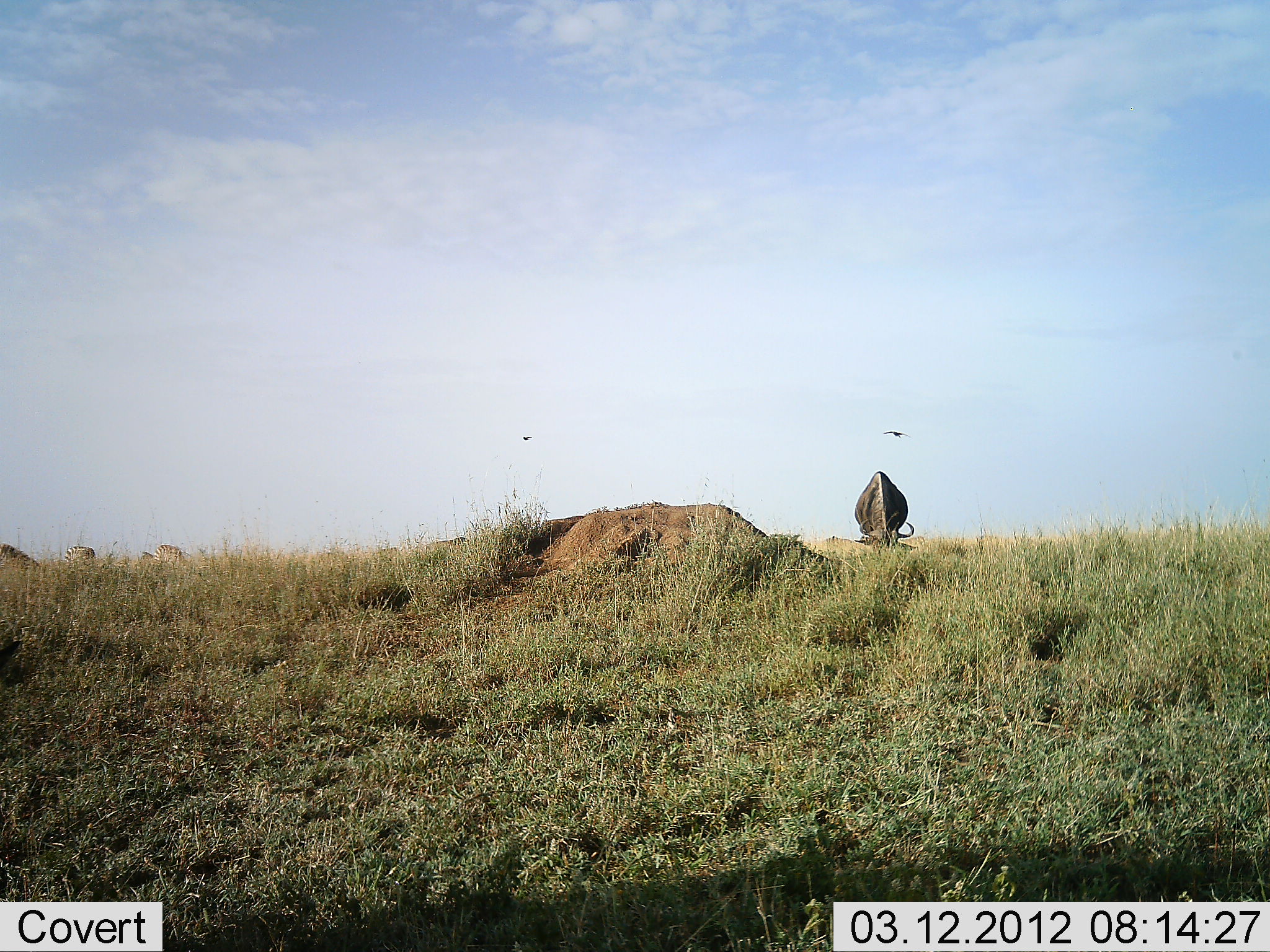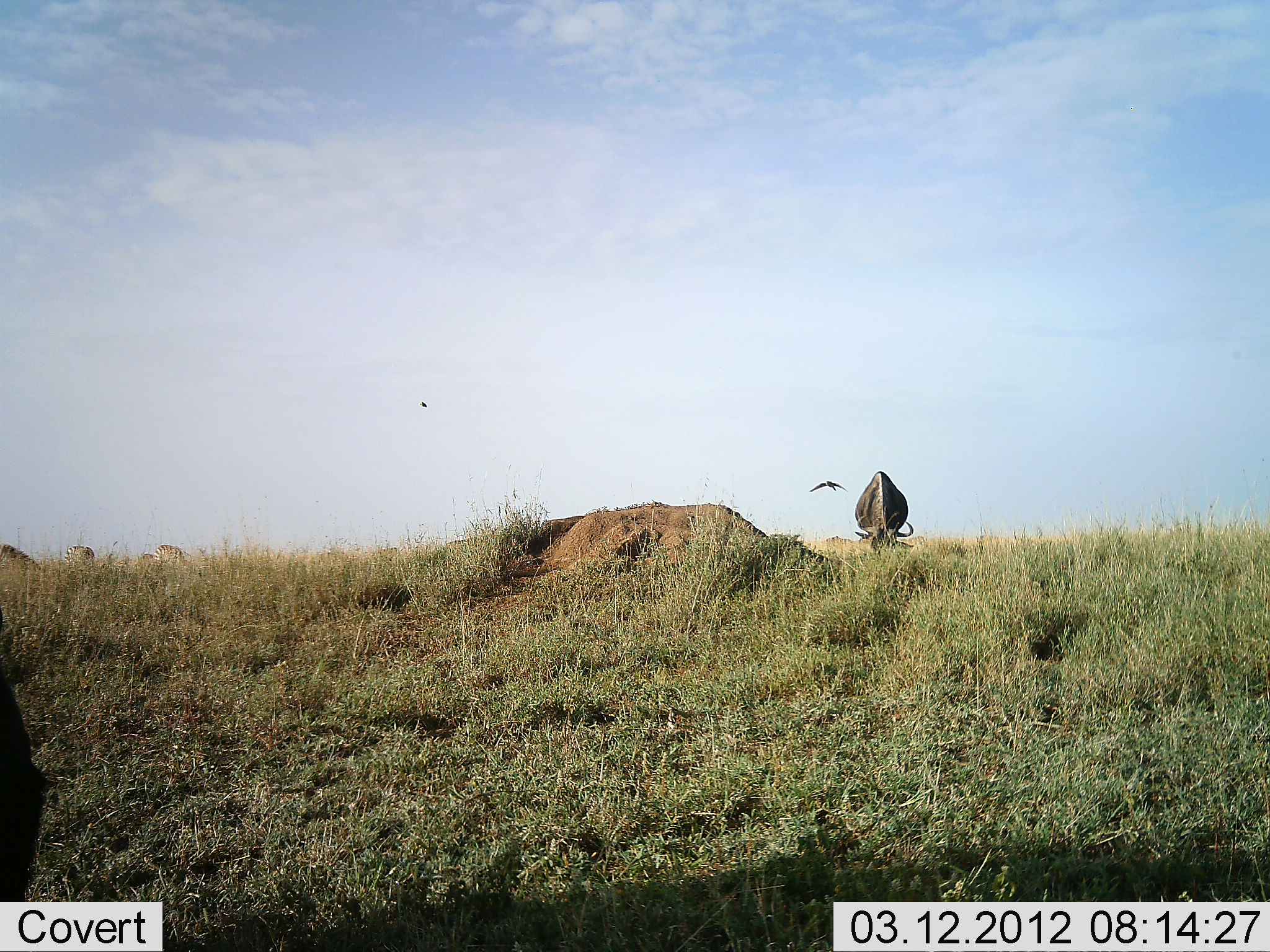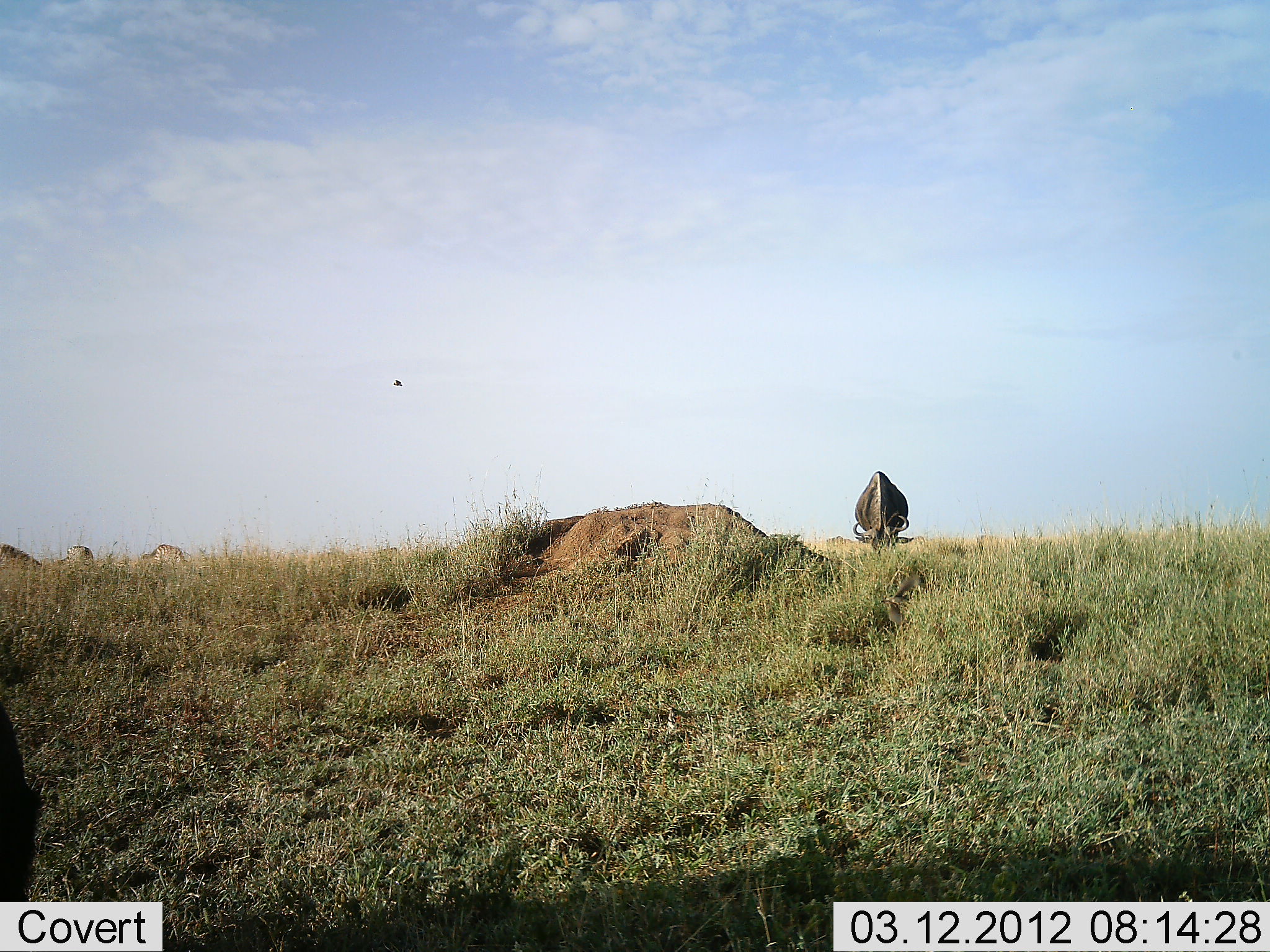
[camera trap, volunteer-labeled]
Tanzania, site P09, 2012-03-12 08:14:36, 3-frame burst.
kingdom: Animalia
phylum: Chordata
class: Aves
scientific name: Aves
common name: bird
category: otherbird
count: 2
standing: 0%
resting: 0%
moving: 100%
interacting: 0%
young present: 0%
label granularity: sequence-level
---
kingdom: Animalia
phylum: Chordata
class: Mammalia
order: Artiodactyla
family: Bovidae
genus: Connochaetes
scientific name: Connochaetes taurinus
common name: blue wildebeest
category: wildebeest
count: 1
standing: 40%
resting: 0%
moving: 0%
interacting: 0%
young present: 0%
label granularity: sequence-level